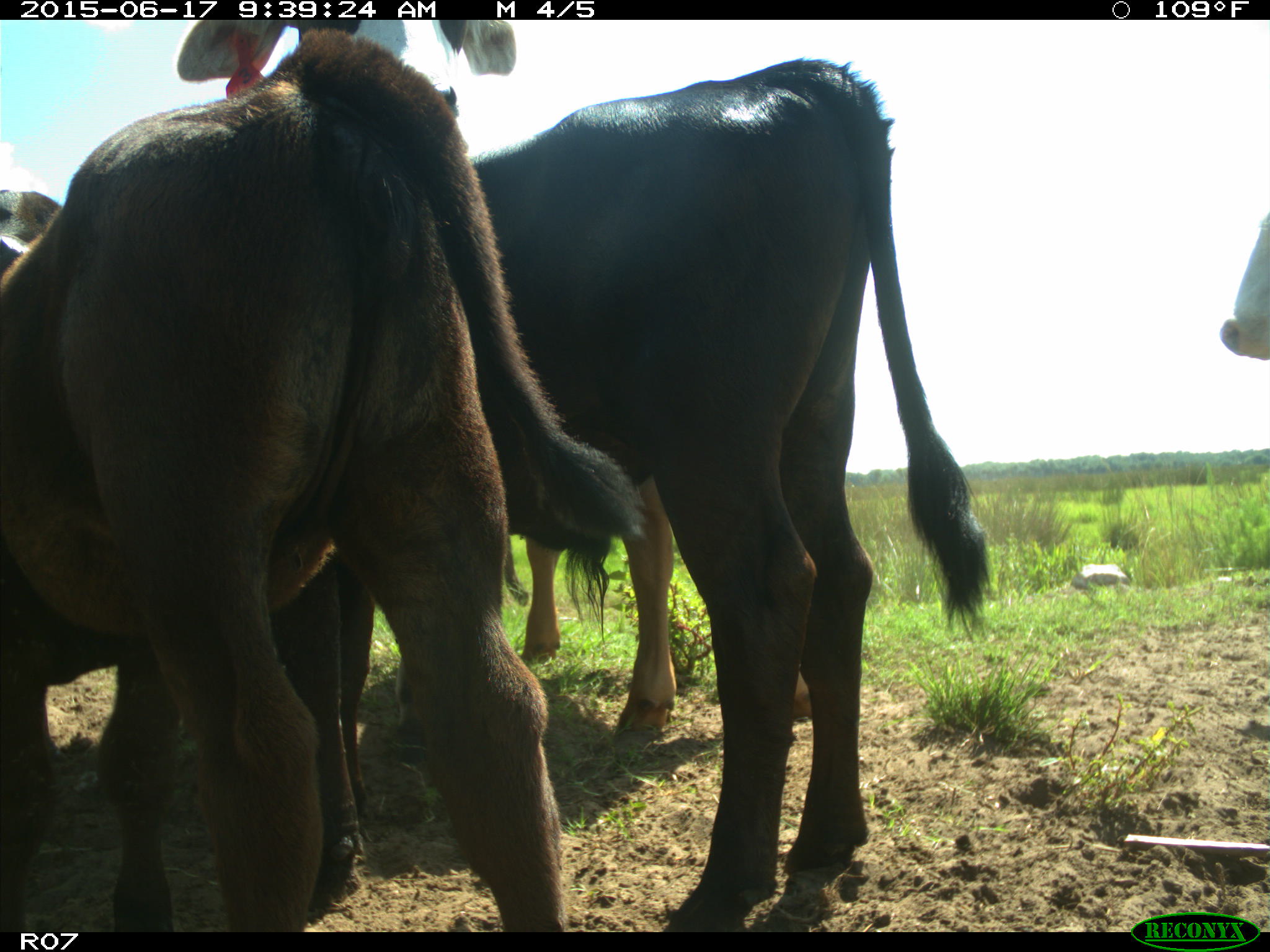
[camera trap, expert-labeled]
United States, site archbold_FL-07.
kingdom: Animalia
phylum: Chordata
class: Mammalia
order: Artiodactyla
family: Bovidae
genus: Bos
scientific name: Bos taurus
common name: domestic cow